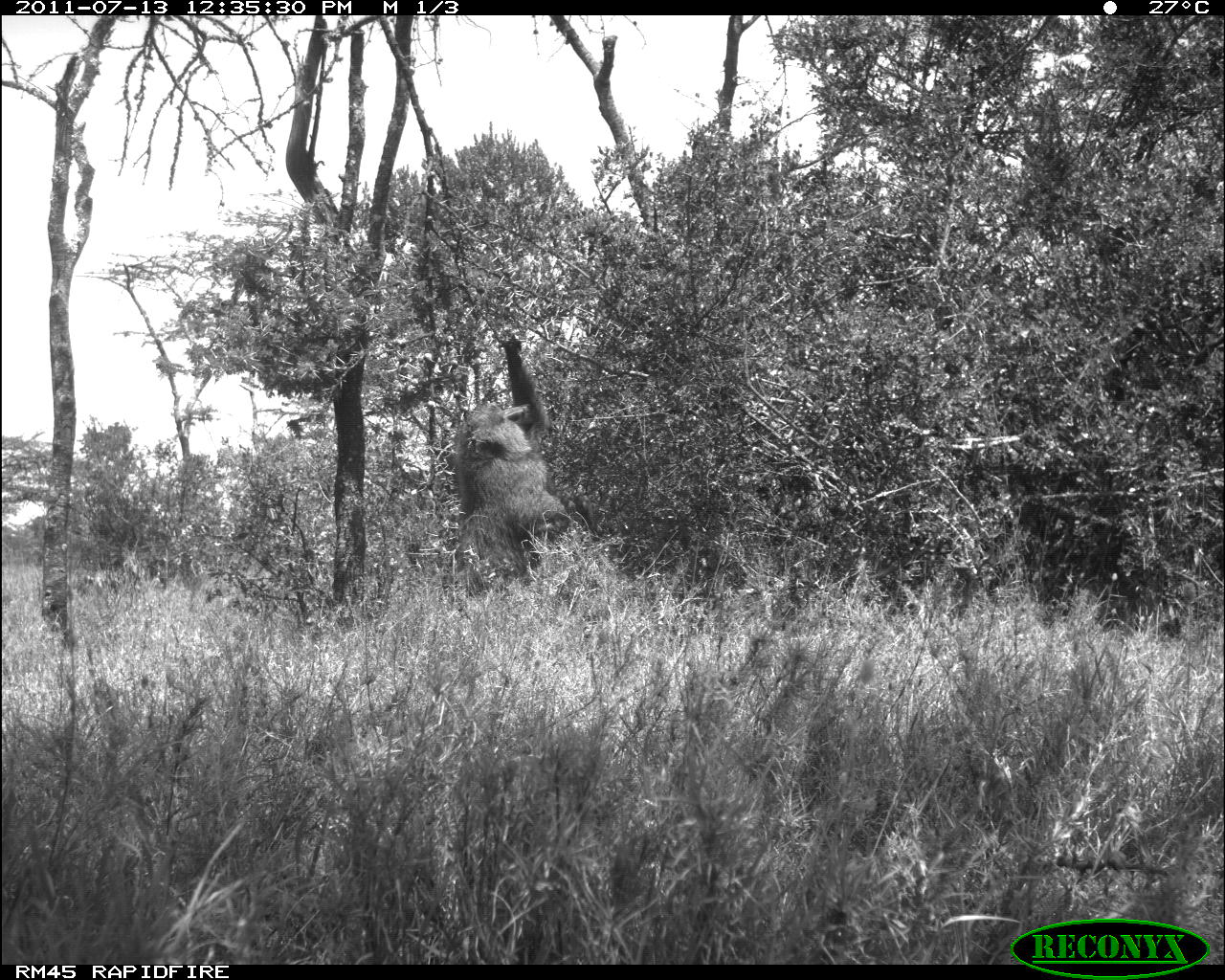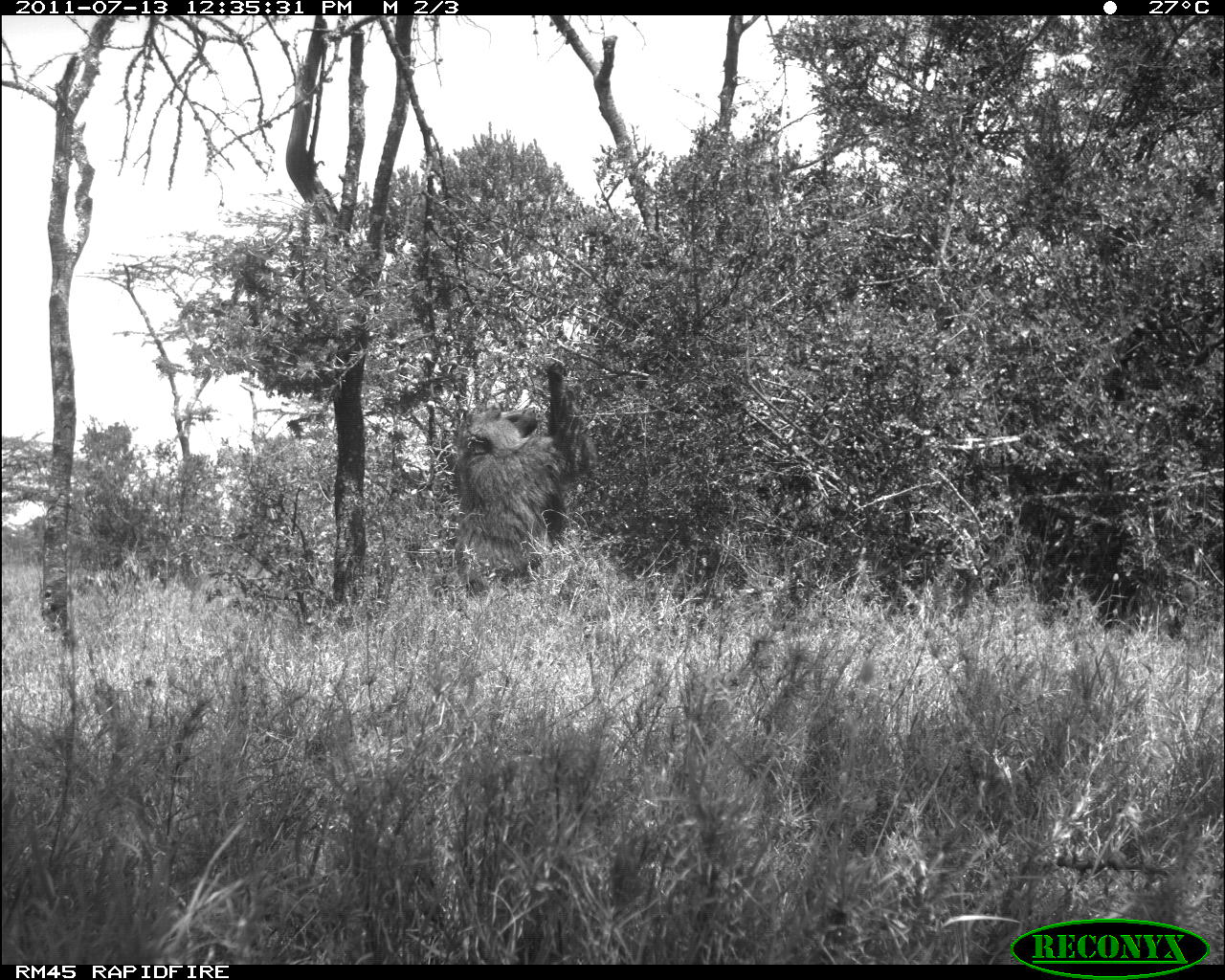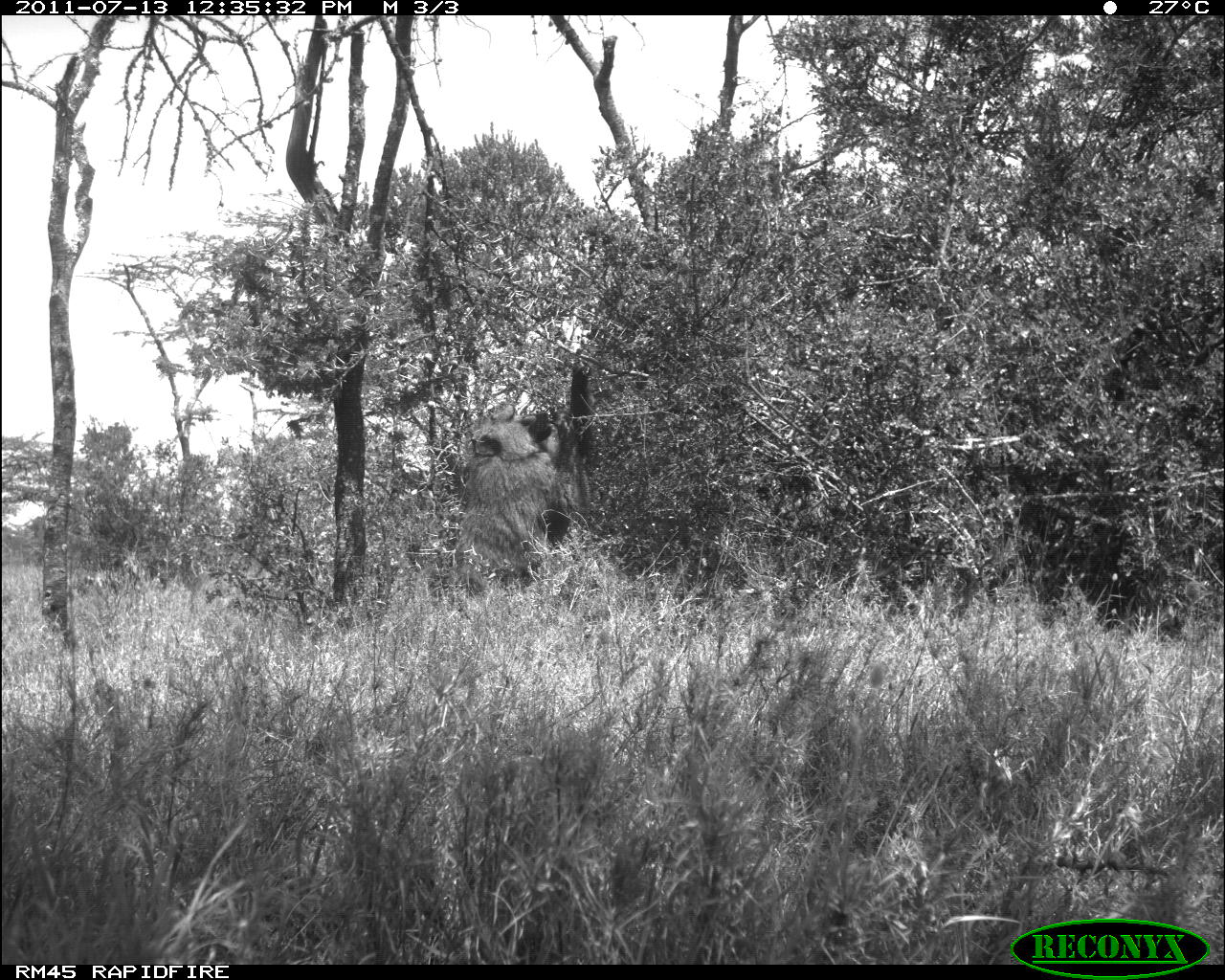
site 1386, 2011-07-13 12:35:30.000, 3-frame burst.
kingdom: Animalia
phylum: Chordata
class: Mammalia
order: Primates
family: Cercopithecidae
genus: Papio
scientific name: Papio anubis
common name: olive baboon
Papio anubis (olive baboon), count 1.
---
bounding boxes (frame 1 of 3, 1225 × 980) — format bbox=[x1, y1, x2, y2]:
papio anubis: bbox=[450, 335, 572, 603]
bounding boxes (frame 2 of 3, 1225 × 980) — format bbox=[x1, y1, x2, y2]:
papio anubis: bbox=[455, 354, 598, 592]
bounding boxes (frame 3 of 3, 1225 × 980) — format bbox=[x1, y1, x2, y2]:
papio anubis: bbox=[456, 362, 597, 602]